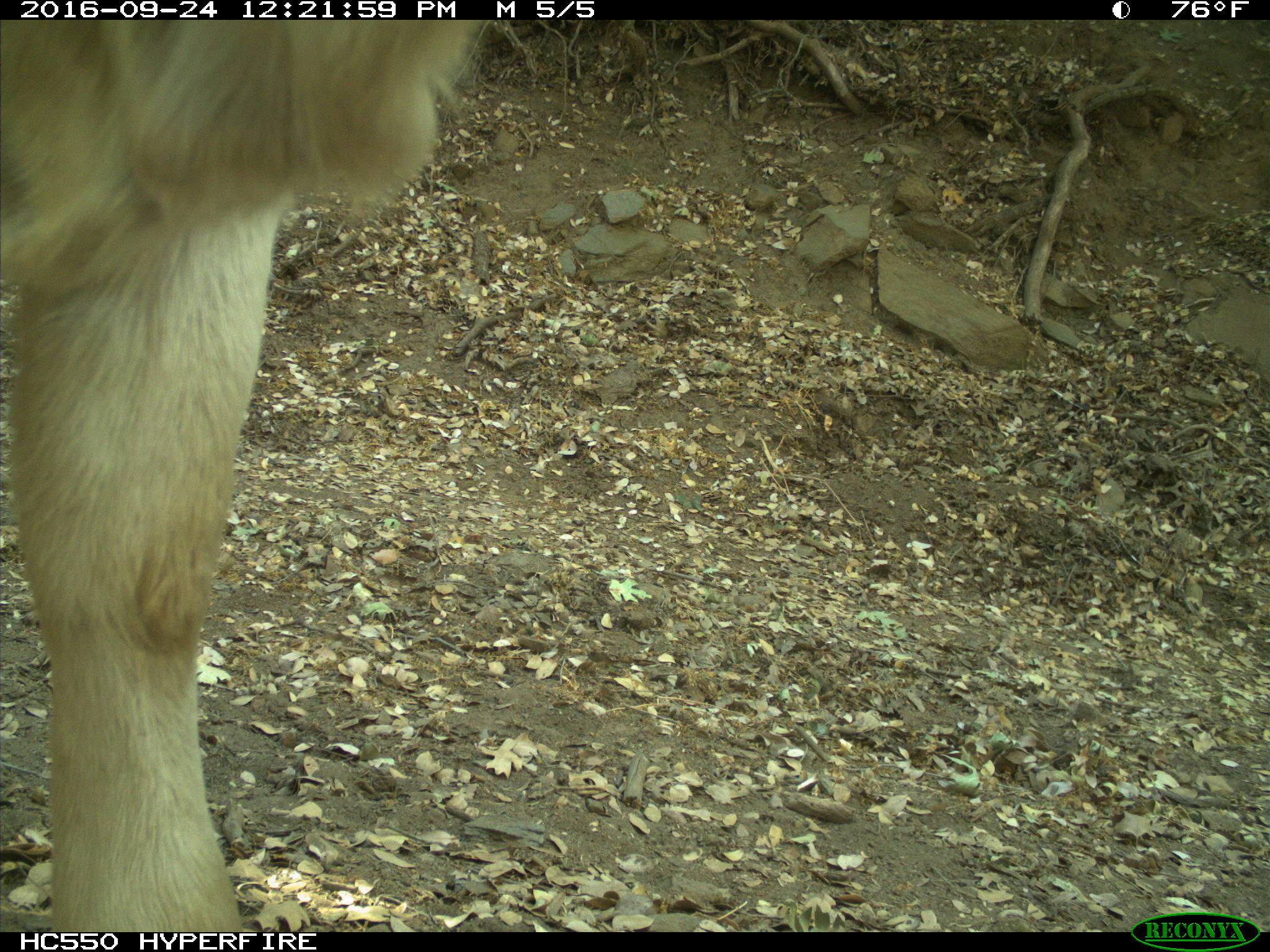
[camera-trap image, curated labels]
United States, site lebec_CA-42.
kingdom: Animalia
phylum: Chordata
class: Mammalia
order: Artiodactyla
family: Bovidae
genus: Bos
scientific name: Bos taurus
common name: domestic cow